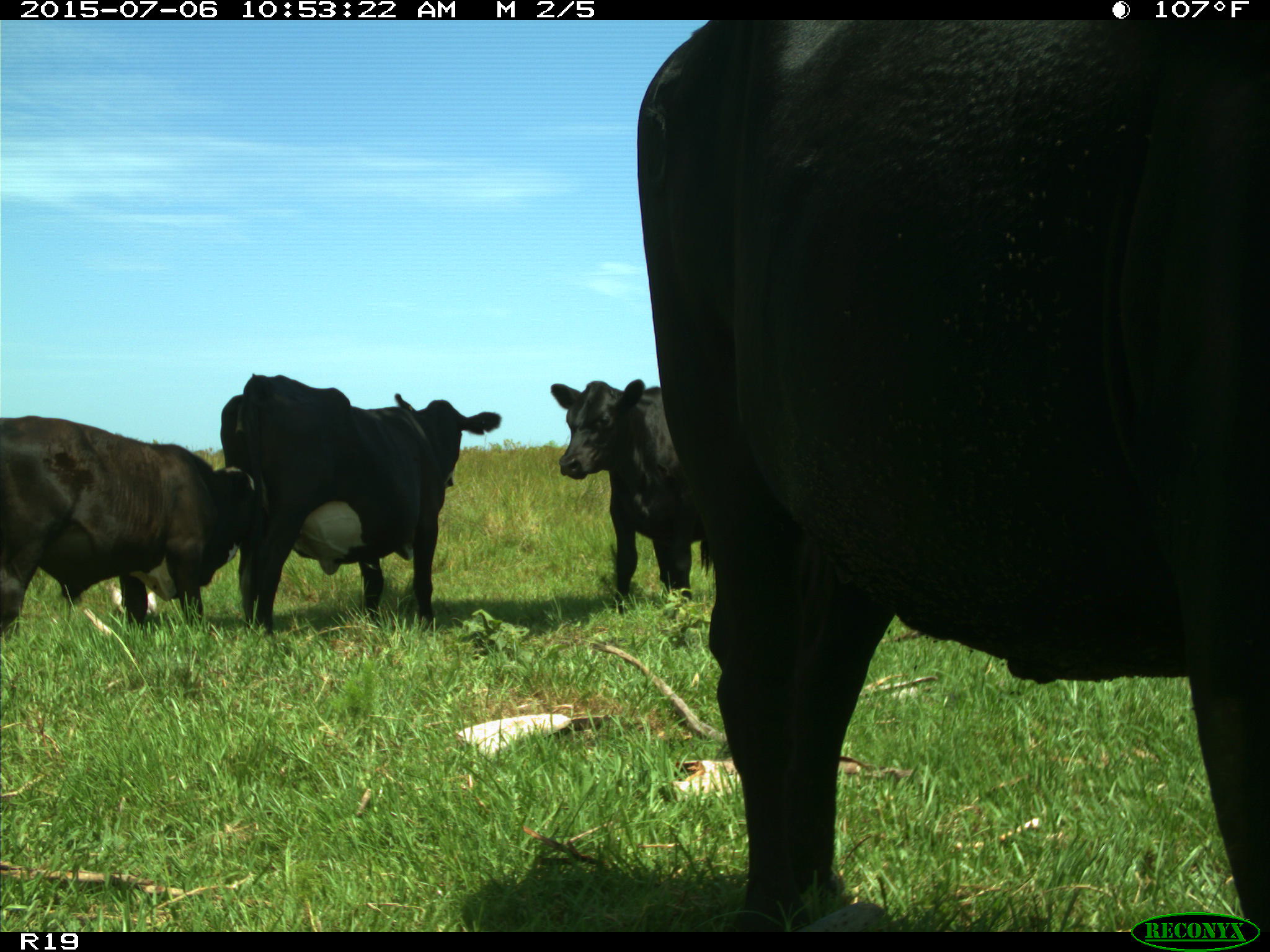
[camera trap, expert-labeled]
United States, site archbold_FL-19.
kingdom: Animalia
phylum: Chordata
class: Mammalia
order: Artiodactyla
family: Bovidae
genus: Bos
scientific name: Bos taurus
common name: domestic cow